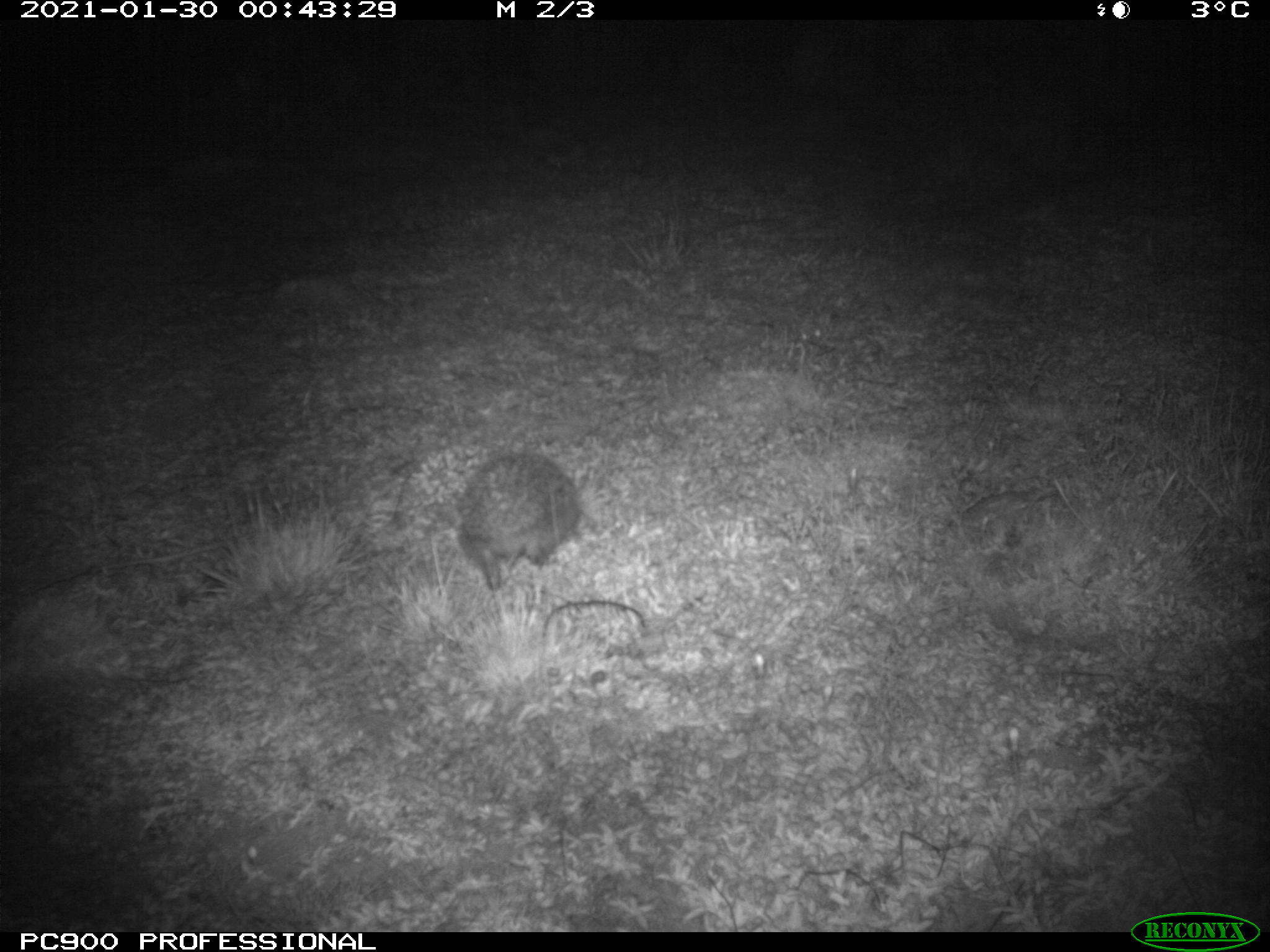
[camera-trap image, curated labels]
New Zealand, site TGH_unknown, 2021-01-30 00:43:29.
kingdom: Animalia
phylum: Chordata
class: Mammalia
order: Eulipotyphla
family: Erinaceidae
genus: Erinaceus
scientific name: Erinaceus europaeus europaeus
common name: european hedgehog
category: hedgehog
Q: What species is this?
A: Hedgehog (european hedgehog) (Erinaceus europaeus europaeus).